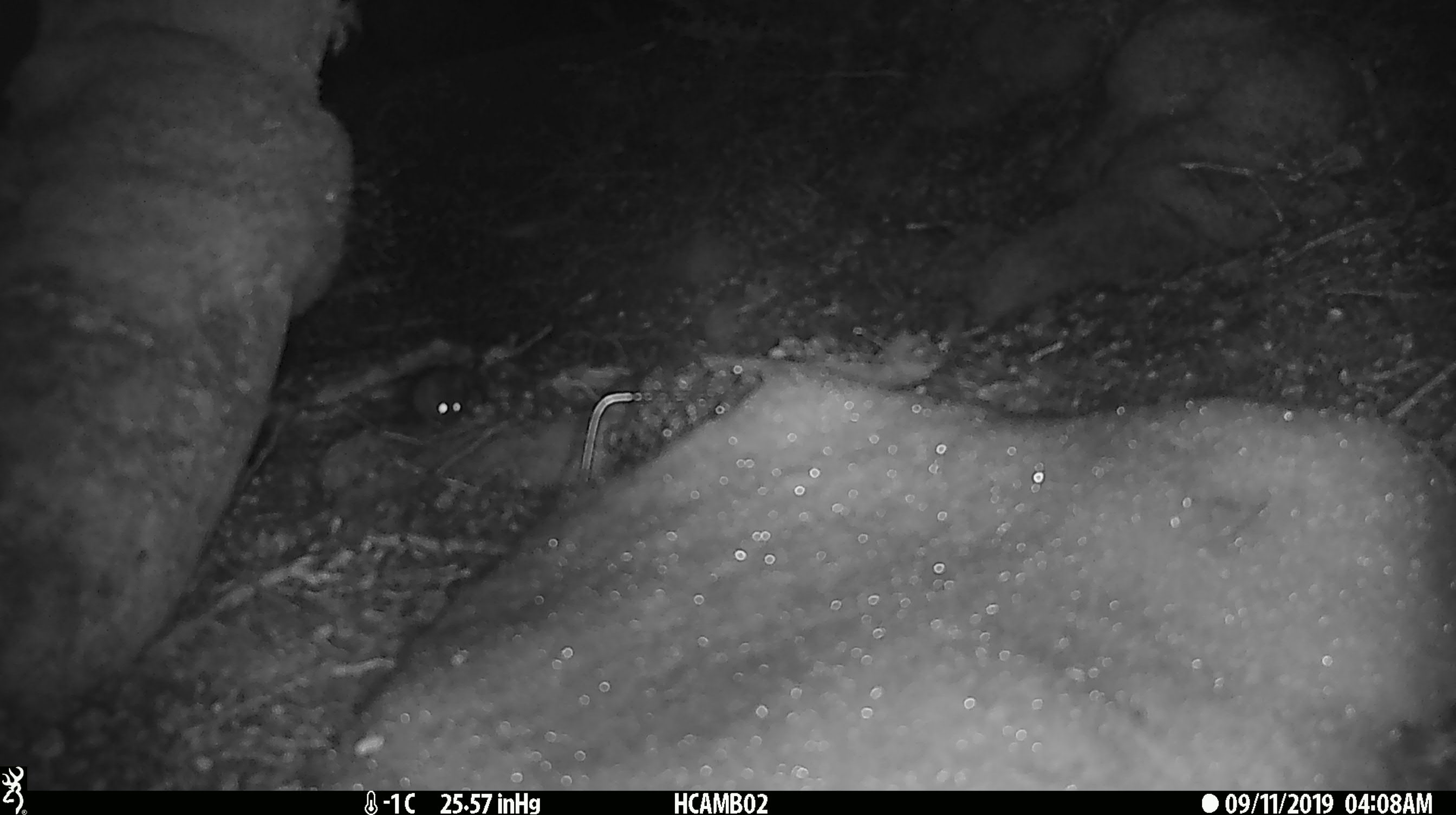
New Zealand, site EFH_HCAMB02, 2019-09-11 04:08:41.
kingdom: Animalia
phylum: Chordata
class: Mammalia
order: Rodentia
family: Muridae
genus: Mus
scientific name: Mus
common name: mouse